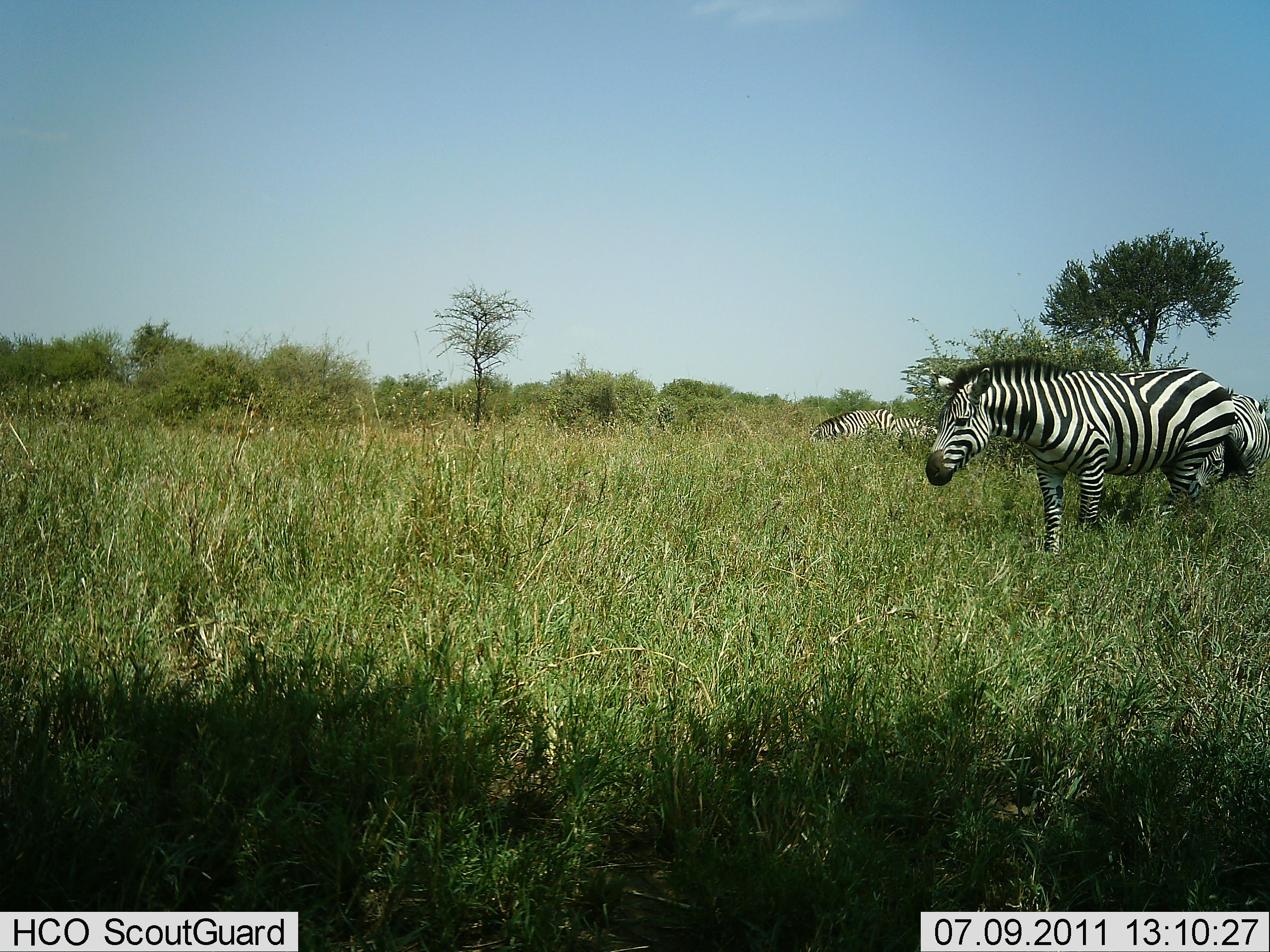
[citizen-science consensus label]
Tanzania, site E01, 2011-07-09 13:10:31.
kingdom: Animalia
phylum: Chordata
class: Mammalia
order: Perissodactyla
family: Equidae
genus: Equus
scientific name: Equus quagga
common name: plains zebra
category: zebra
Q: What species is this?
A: Zebra (plains zebra) (Equus quagga).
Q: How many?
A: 3.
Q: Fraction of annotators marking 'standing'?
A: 31%.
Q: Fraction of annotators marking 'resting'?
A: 0%.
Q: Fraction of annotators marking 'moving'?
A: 69%.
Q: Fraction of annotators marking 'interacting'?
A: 0%.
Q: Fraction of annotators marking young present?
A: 0%.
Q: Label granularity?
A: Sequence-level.